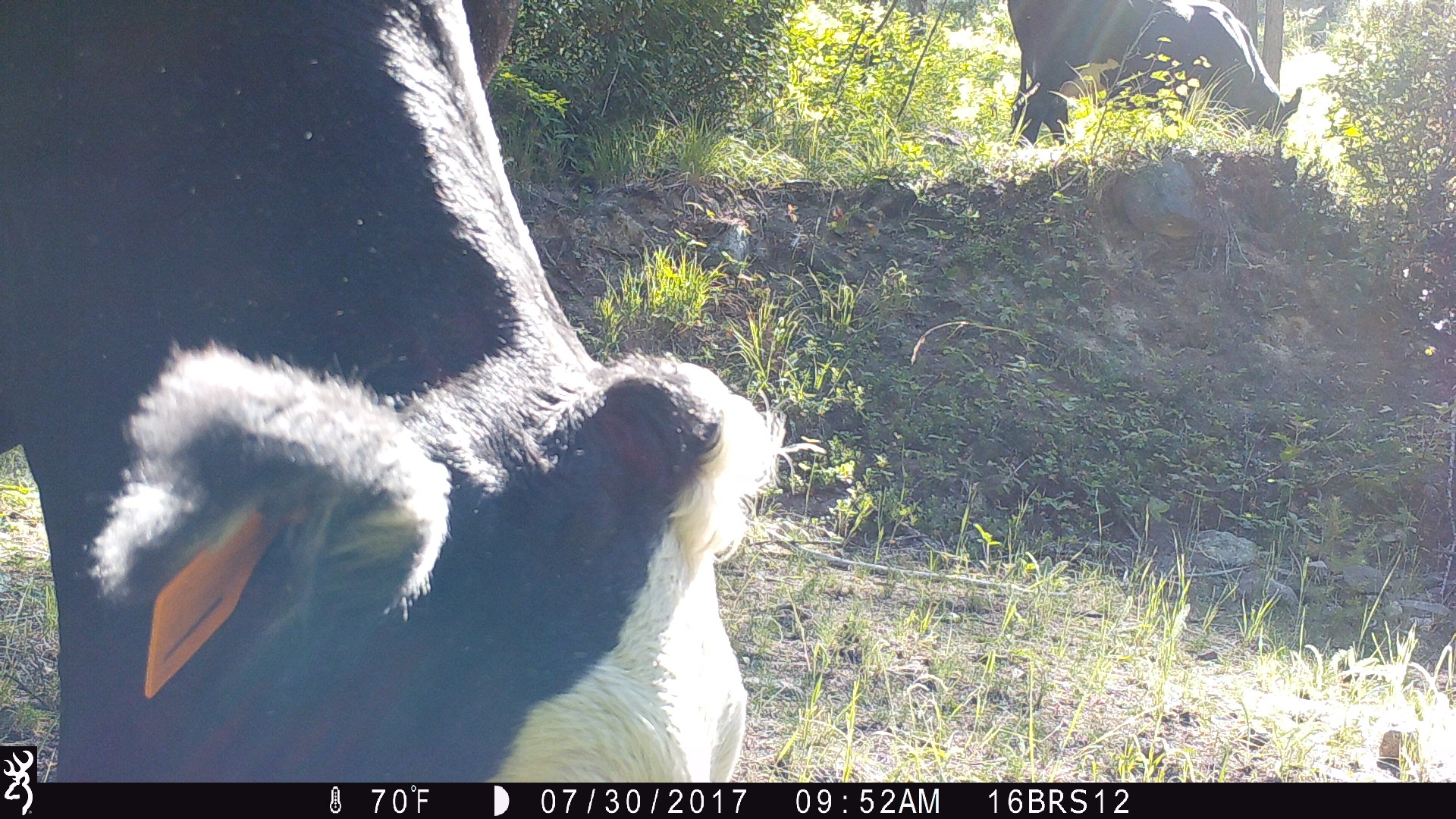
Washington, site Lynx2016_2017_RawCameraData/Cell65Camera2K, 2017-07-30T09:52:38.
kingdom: Animalia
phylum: Chordata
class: Mammalia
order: Artiodactyla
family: Bovidae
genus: Bos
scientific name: Bos taurus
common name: domestic cattle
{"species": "domestic cattle (Bos taurus)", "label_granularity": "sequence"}